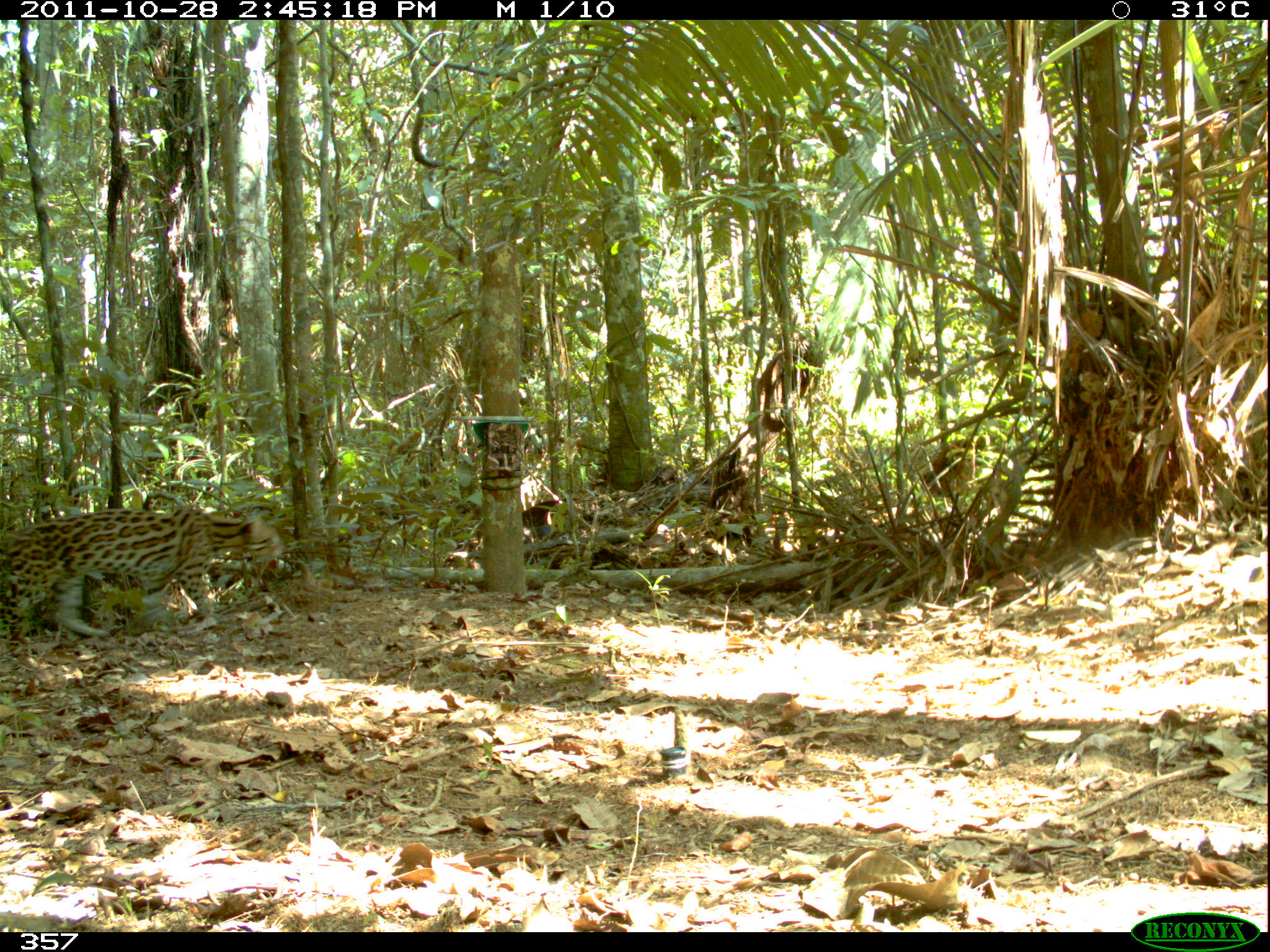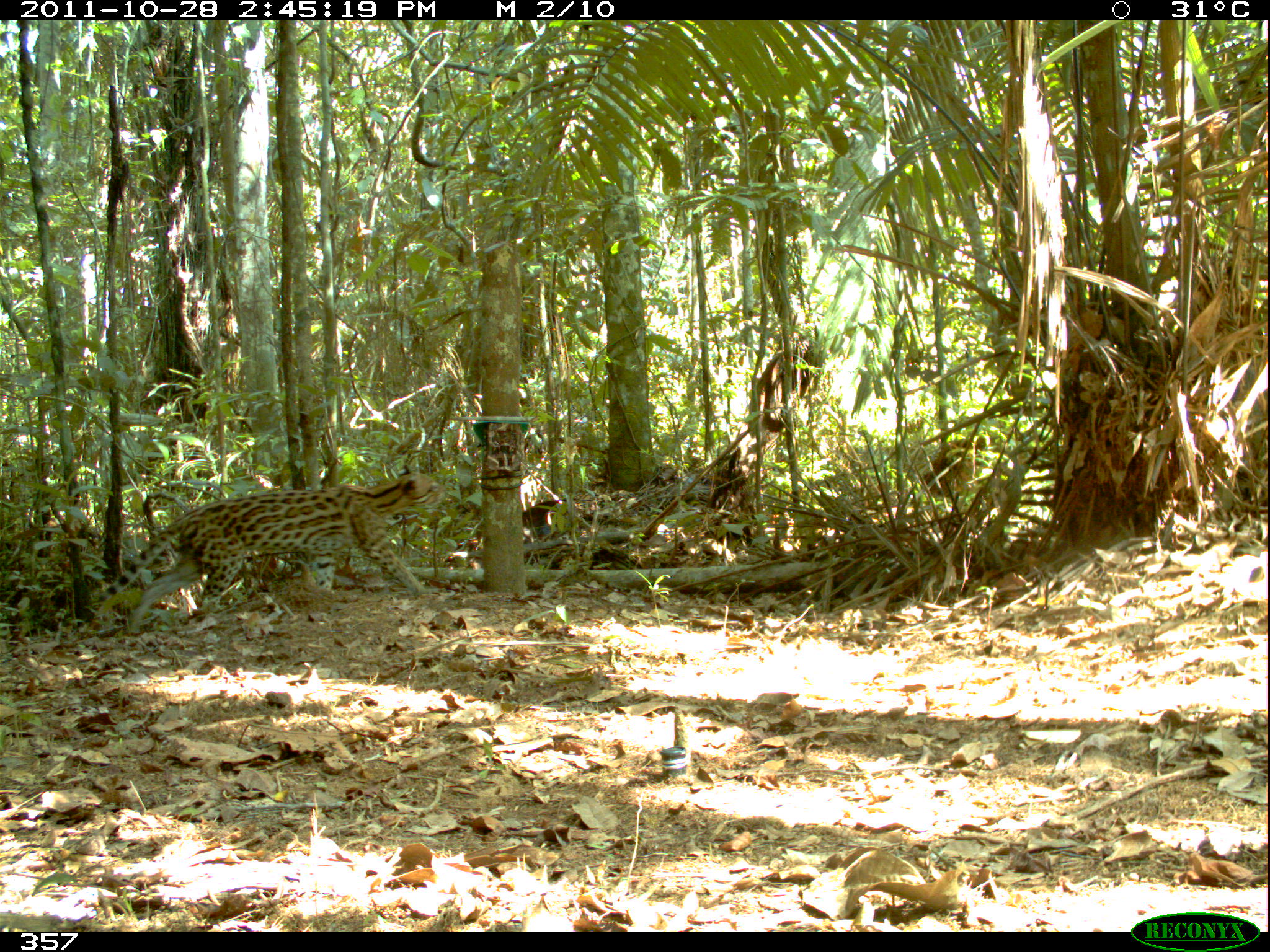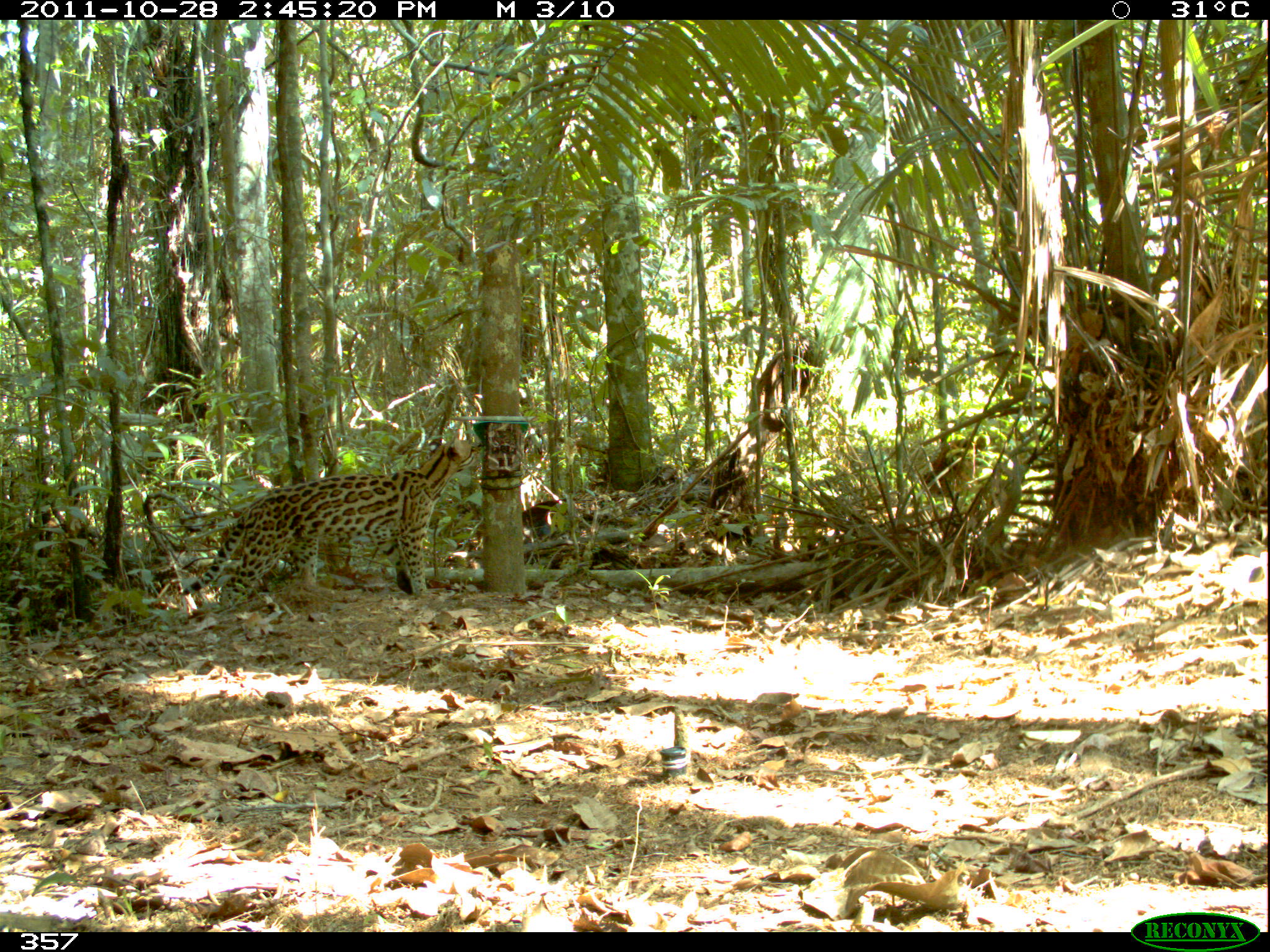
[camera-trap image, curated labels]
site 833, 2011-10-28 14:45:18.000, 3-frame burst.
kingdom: Animalia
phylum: Chordata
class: Mammalia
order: Carnivora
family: Felidae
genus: Leopardus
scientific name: Leopardus pardalis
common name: ocelot